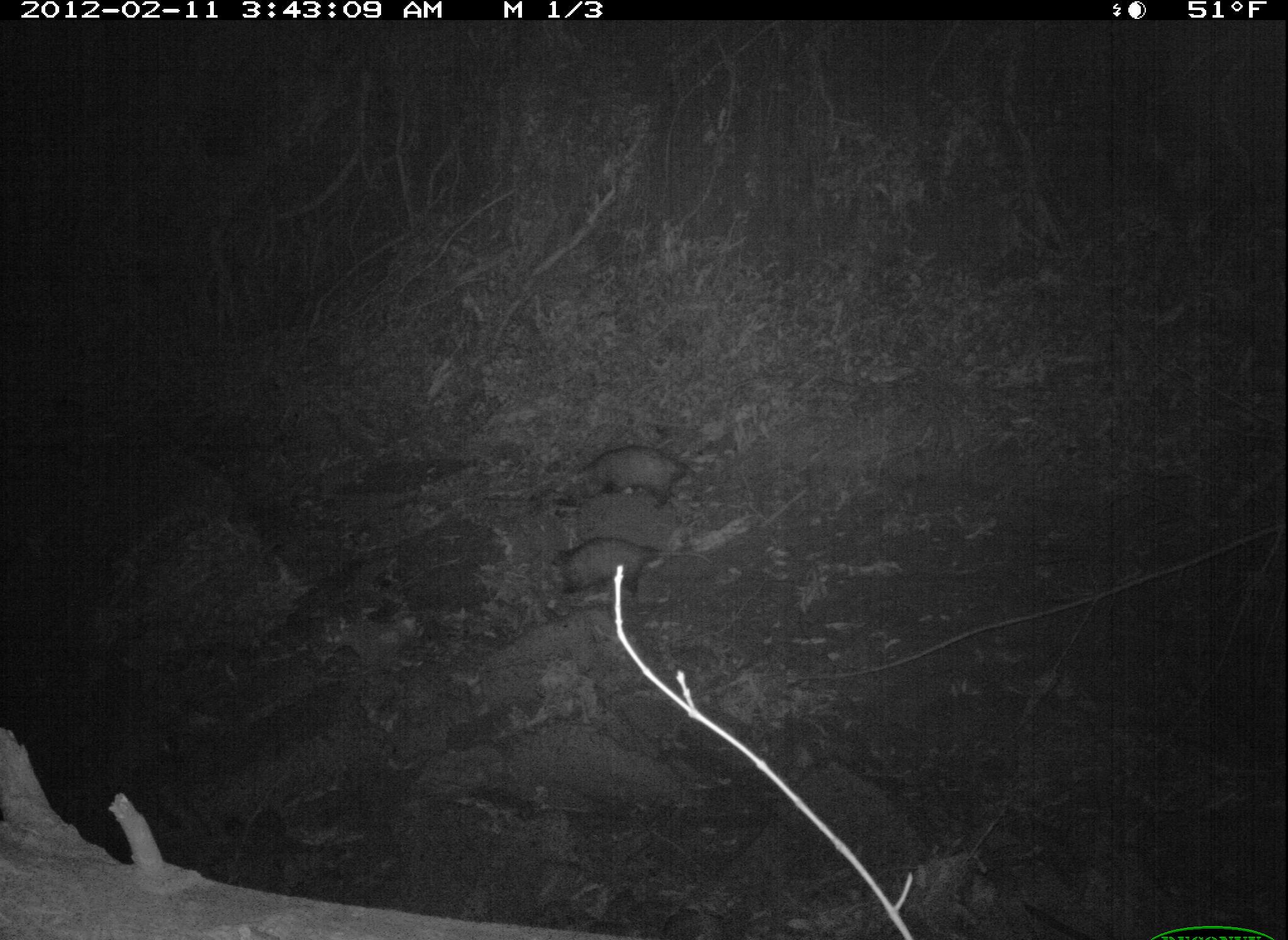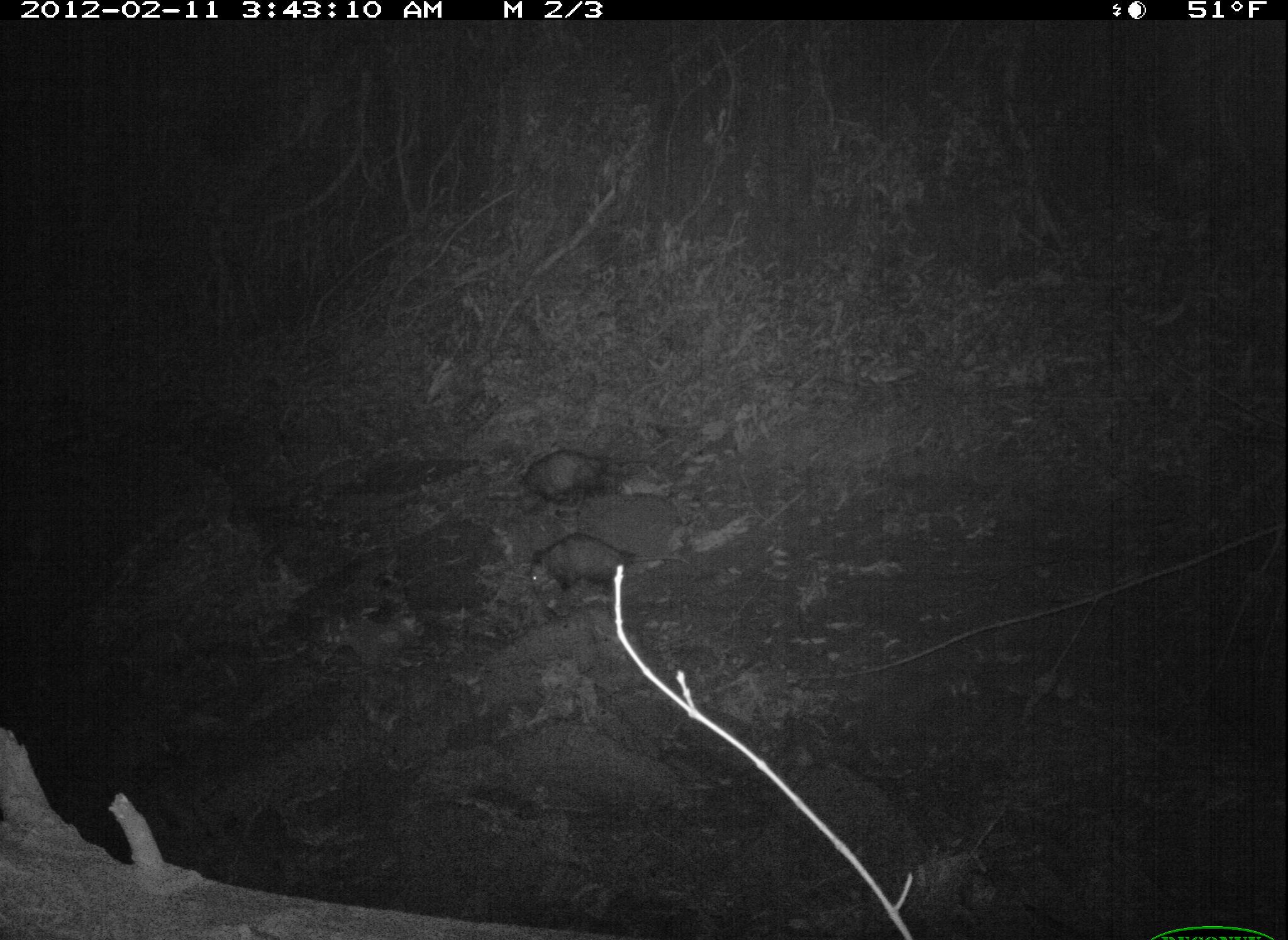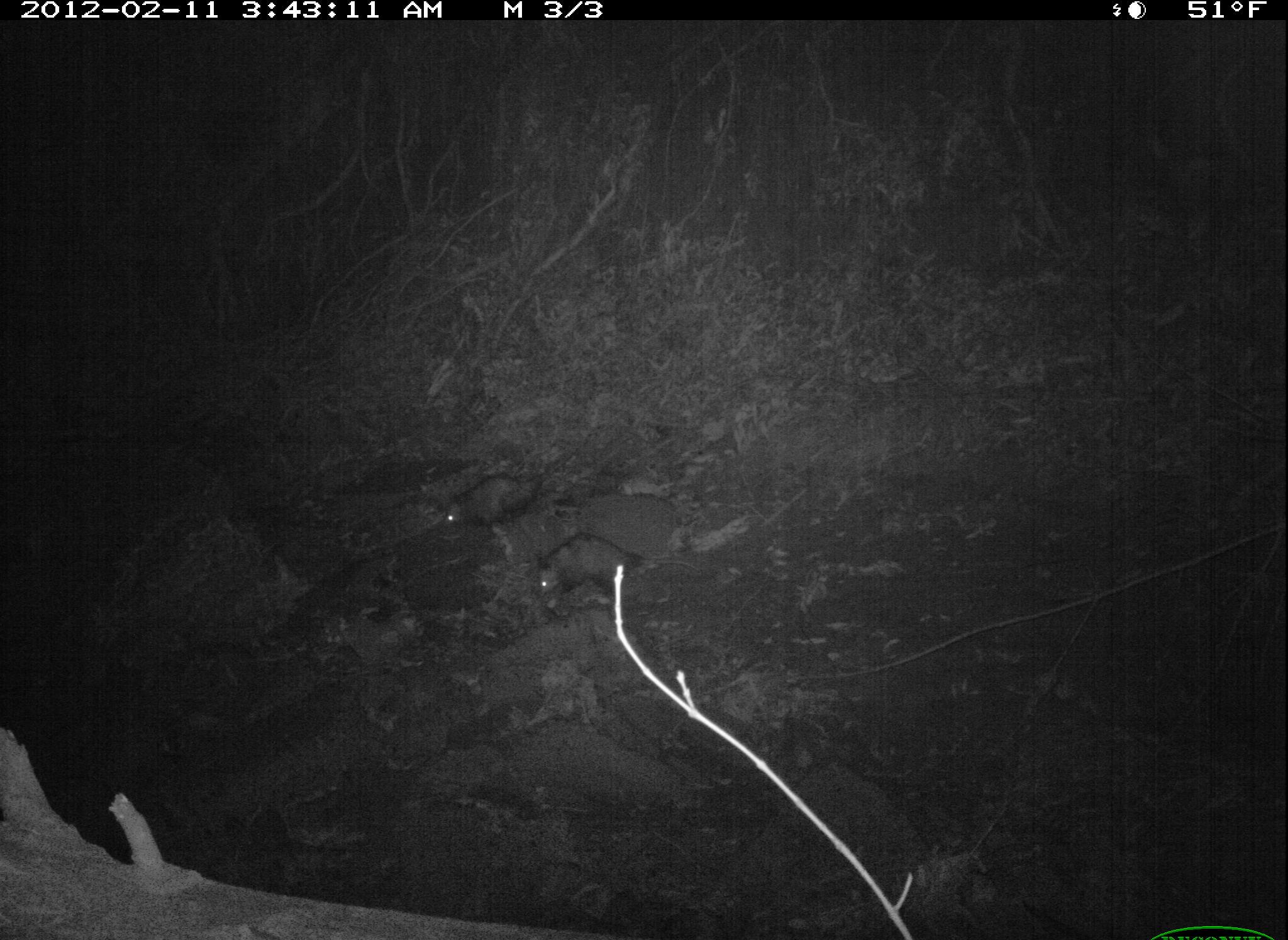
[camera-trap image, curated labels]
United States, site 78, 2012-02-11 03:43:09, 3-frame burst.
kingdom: Animalia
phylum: Chordata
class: Mammalia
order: Didelphimorphia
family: Didelphidae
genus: Didelphis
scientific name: Didelphis virginiana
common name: virginia opossum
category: opossum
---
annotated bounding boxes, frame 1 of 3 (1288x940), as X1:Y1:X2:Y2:
opossum: 549:430:726:520; 543:532:710:615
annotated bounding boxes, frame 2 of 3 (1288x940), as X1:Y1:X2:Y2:
opossum: 506:528:667:617; 512:445:649:514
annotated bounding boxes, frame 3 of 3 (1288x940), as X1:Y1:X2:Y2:
opossum: 523:535:699:617; 435:457:573:548